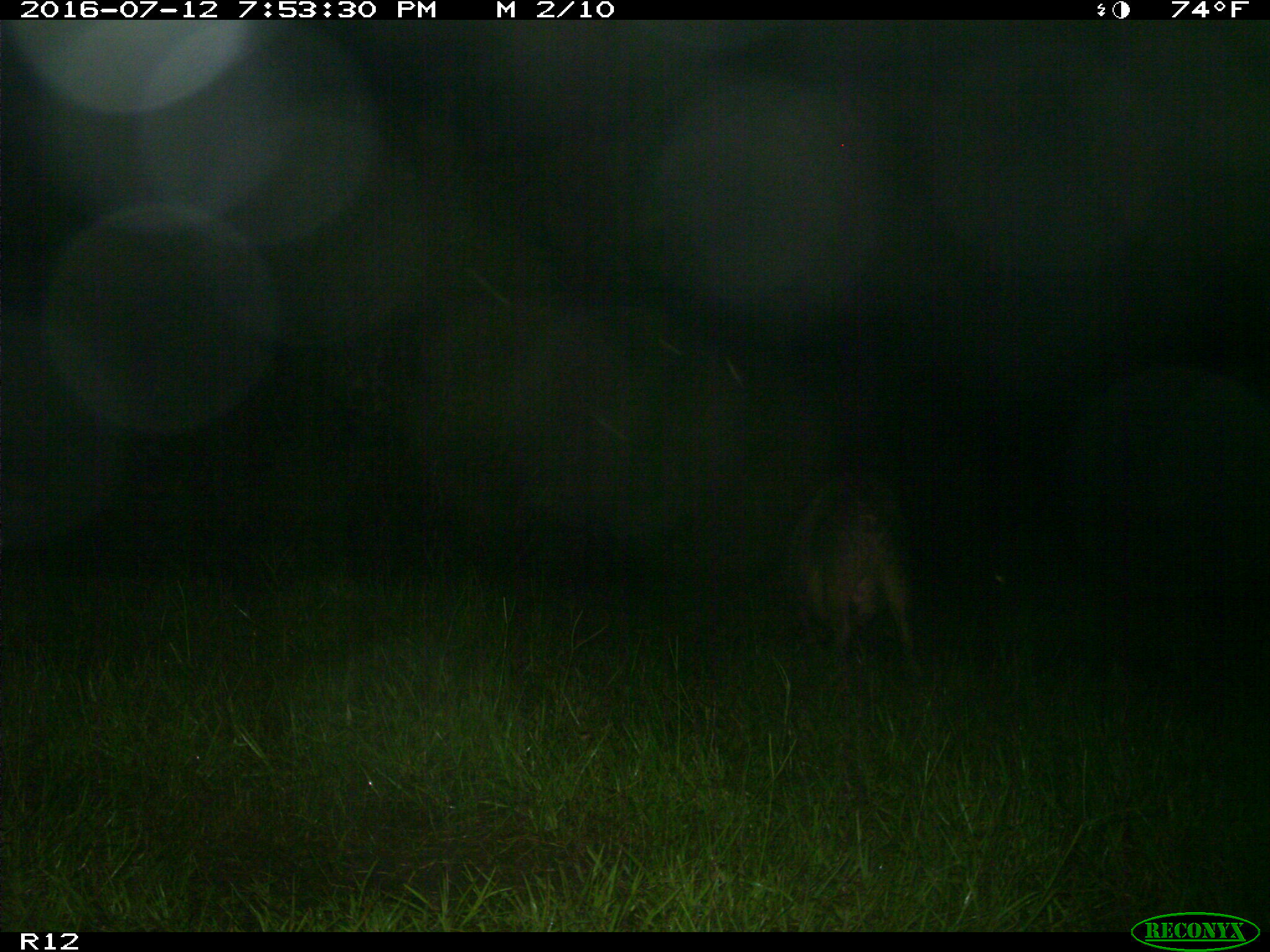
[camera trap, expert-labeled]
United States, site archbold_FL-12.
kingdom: Animalia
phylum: Chordata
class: Mammalia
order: Artiodactyla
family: Suidae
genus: Sus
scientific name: Sus scrofa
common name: wild boar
Sus scrofa (wild boar).